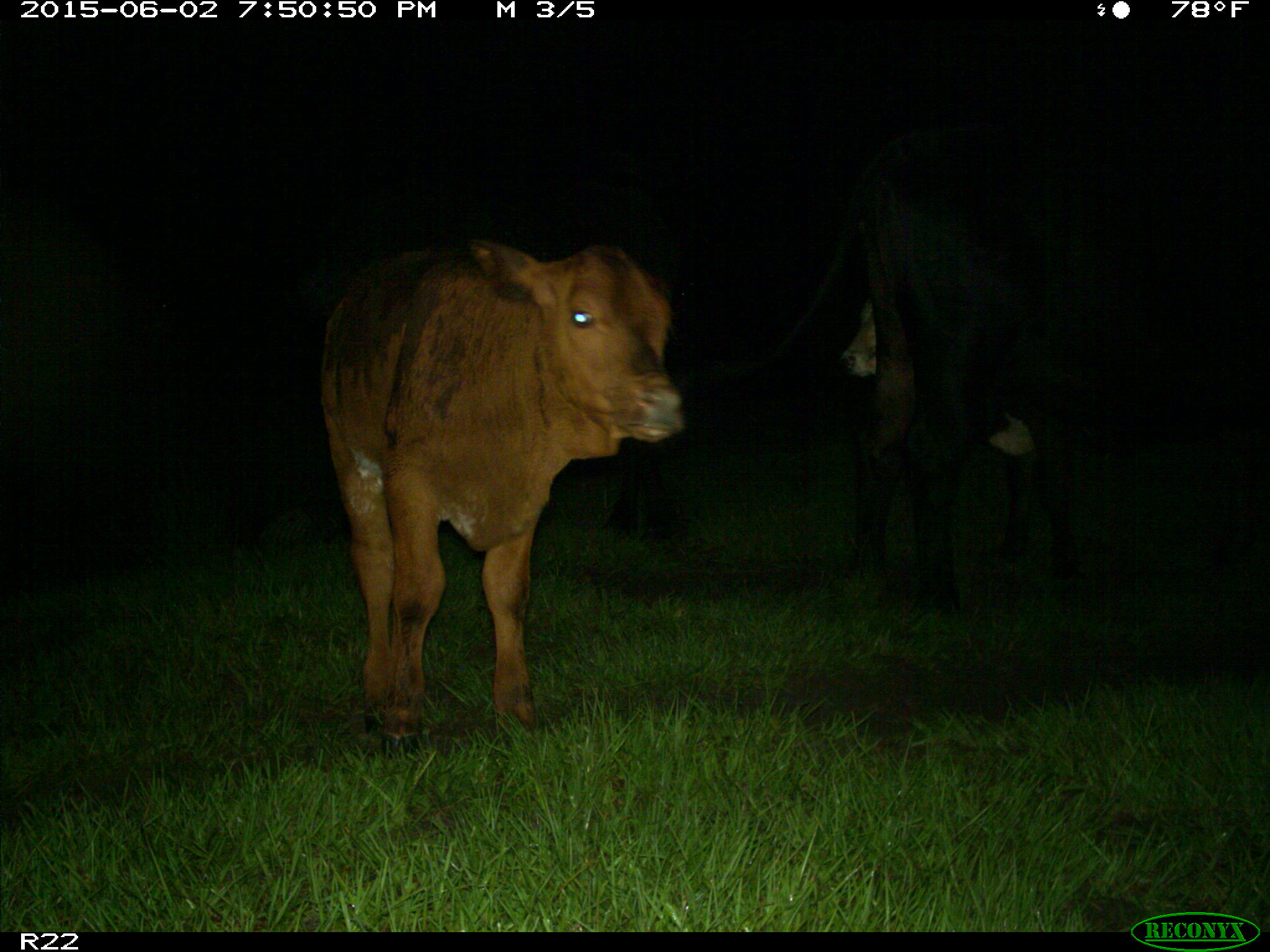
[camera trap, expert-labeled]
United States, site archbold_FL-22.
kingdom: Animalia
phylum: Chordata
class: Mammalia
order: Artiodactyla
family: Bovidae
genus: Bos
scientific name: Bos taurus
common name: domestic cow